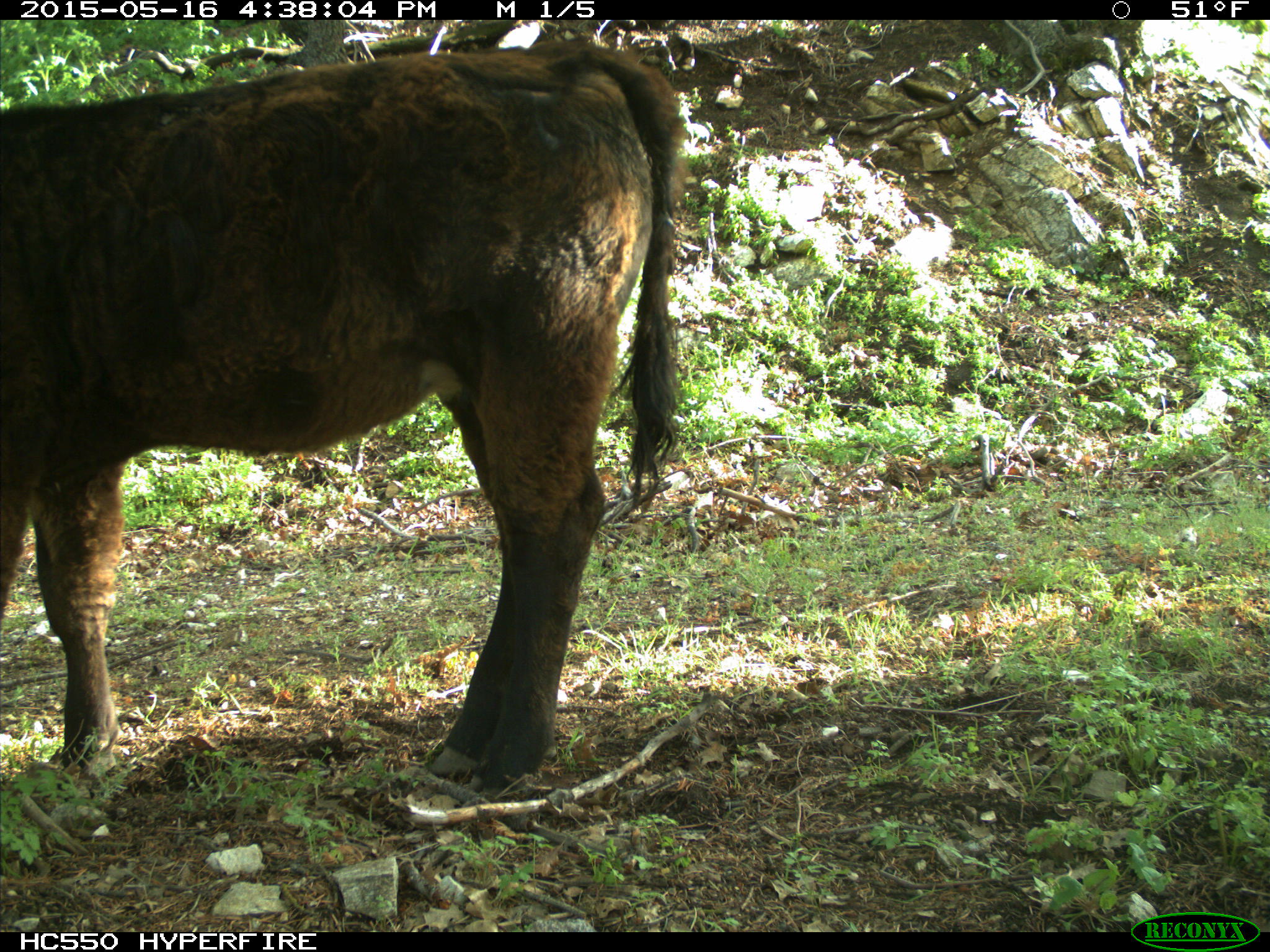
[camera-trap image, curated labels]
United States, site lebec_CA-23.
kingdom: Animalia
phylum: Chordata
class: Mammalia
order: Artiodactyla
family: Bovidae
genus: Bos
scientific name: Bos taurus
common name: domestic cow